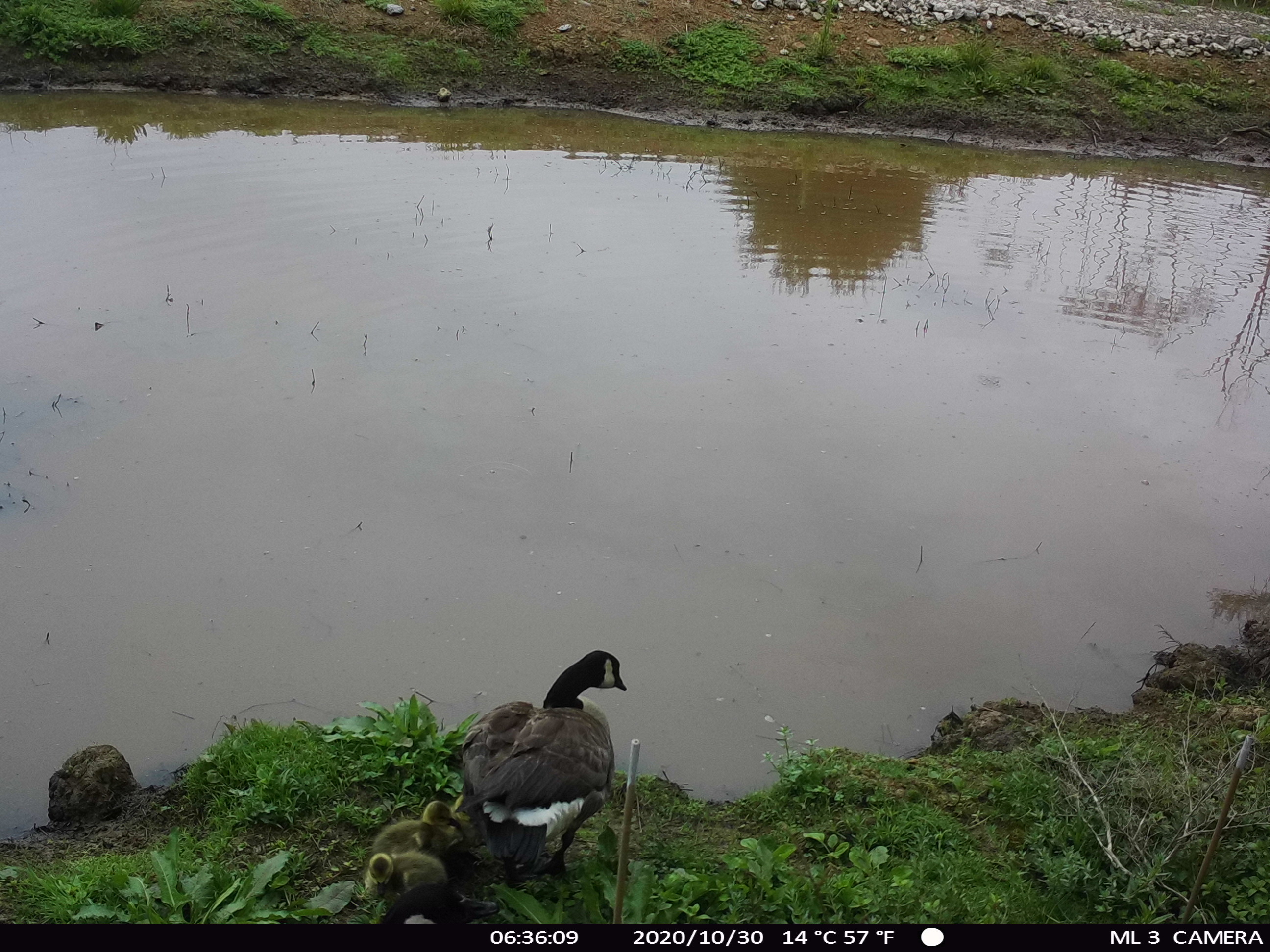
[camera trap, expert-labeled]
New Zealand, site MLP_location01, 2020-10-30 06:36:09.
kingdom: Animalia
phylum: Chordata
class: Aves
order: Anseriformes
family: Anatidae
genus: Branta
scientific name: Branta canadensis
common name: canada goose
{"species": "canada goose (Branta canadensis)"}